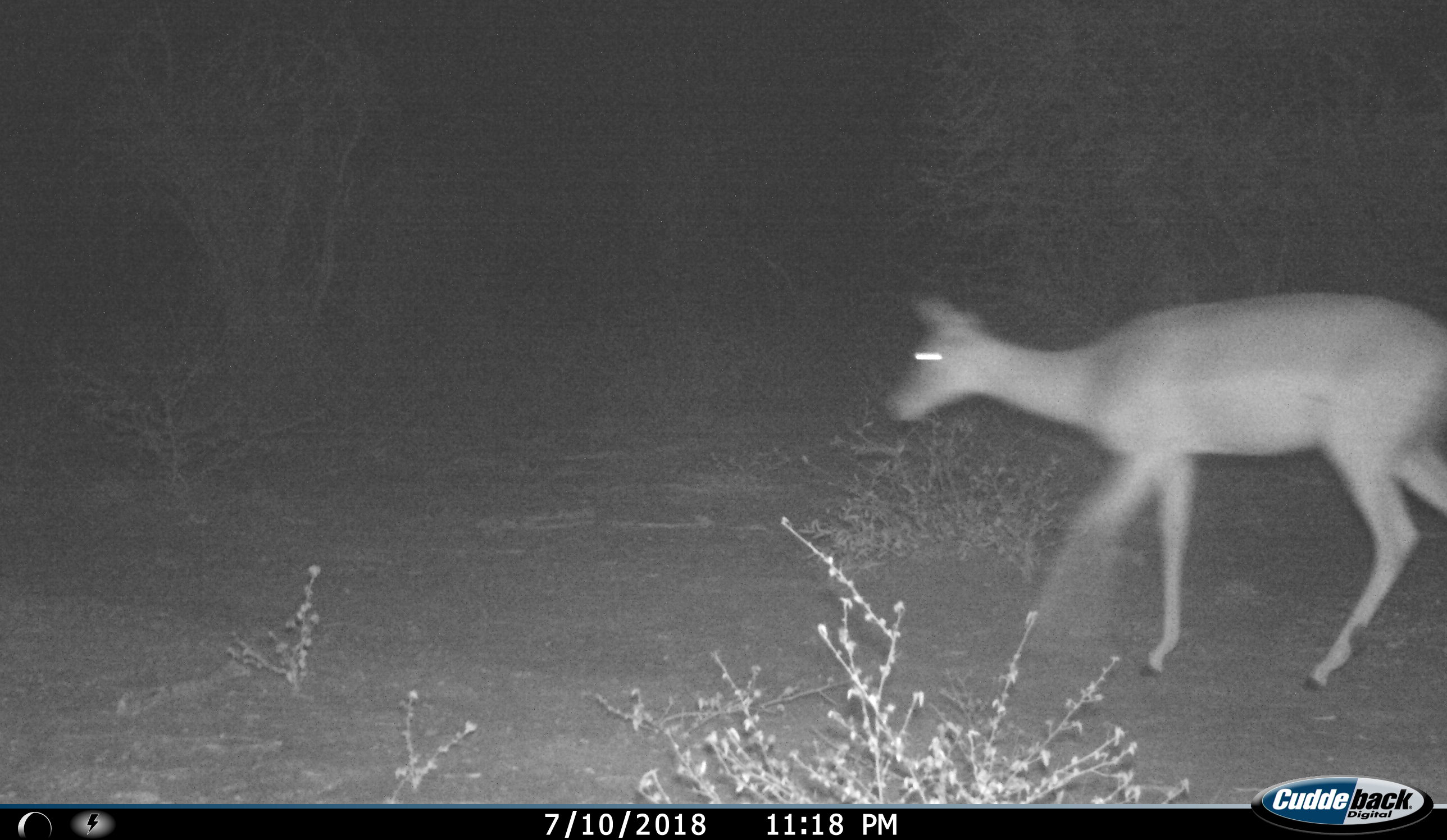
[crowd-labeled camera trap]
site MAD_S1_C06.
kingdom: Animalia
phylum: Chordata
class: Mammalia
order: Artiodactyla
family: Bovidae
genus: Aepyceros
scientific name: Aepyceros melampus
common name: impala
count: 1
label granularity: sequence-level